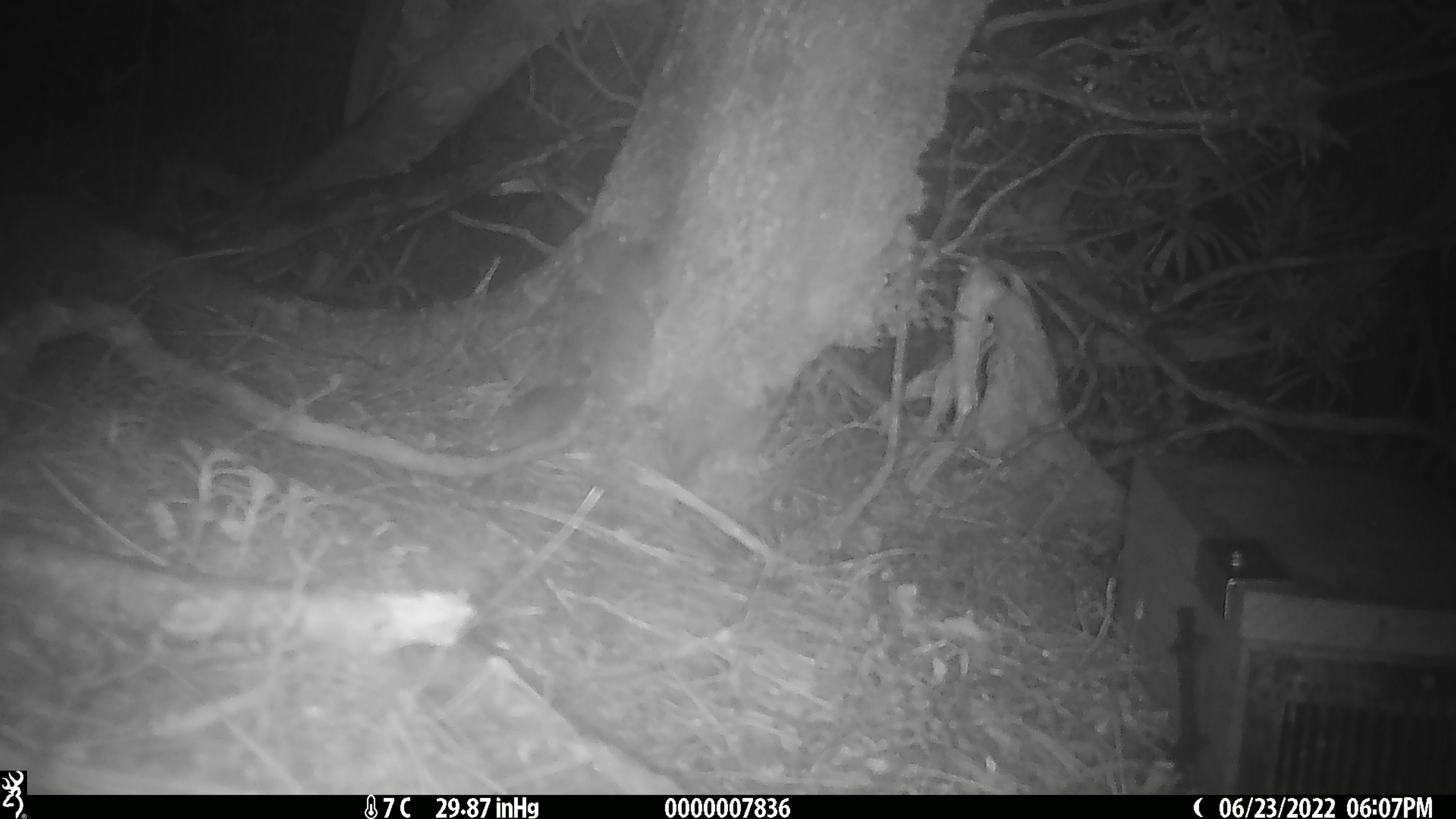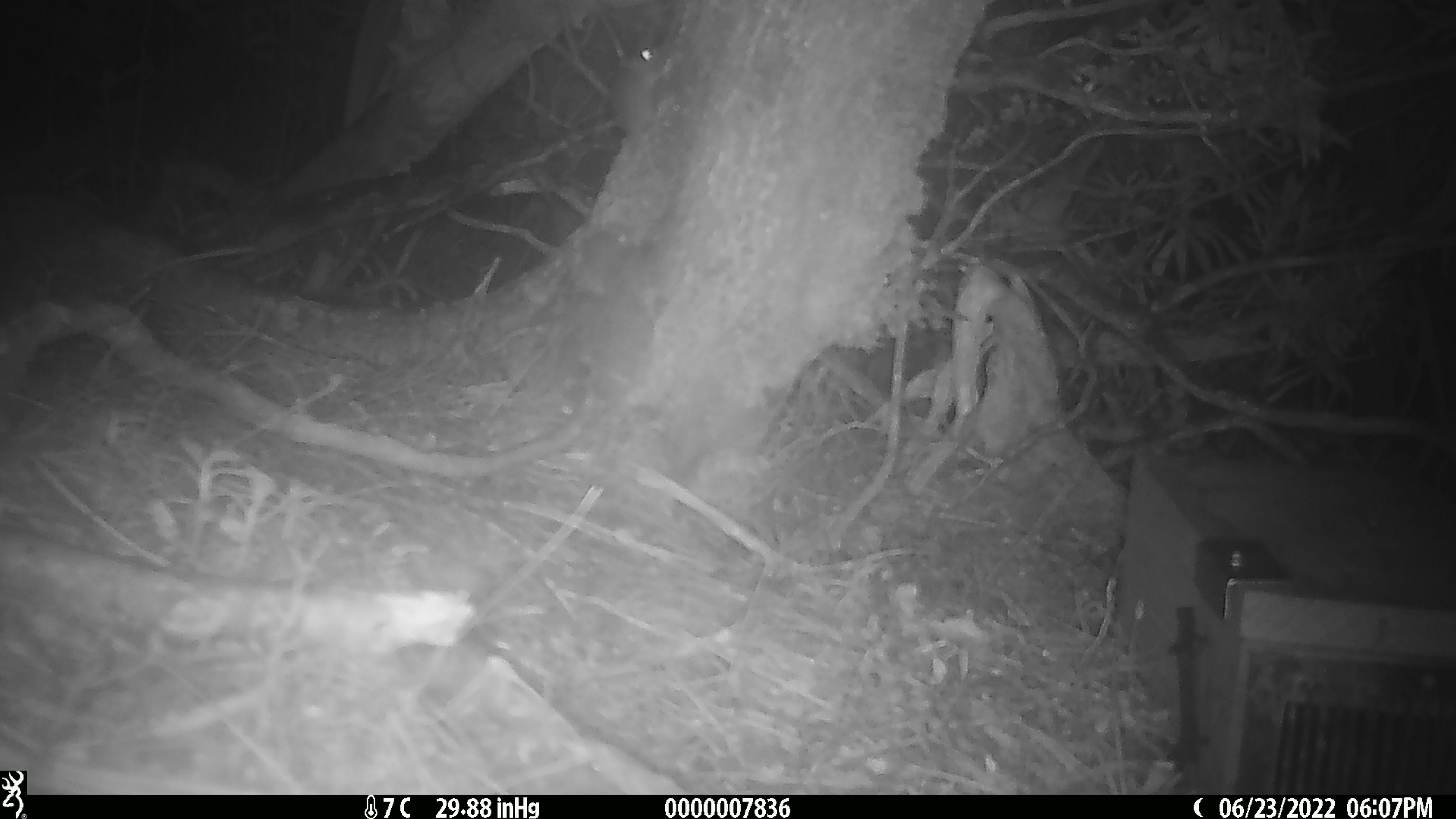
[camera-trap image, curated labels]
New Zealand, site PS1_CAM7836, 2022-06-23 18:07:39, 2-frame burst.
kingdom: Animalia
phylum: Chordata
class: Mammalia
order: Rodentia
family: Muridae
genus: Mus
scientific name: Mus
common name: mouse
Mouse (Mus).